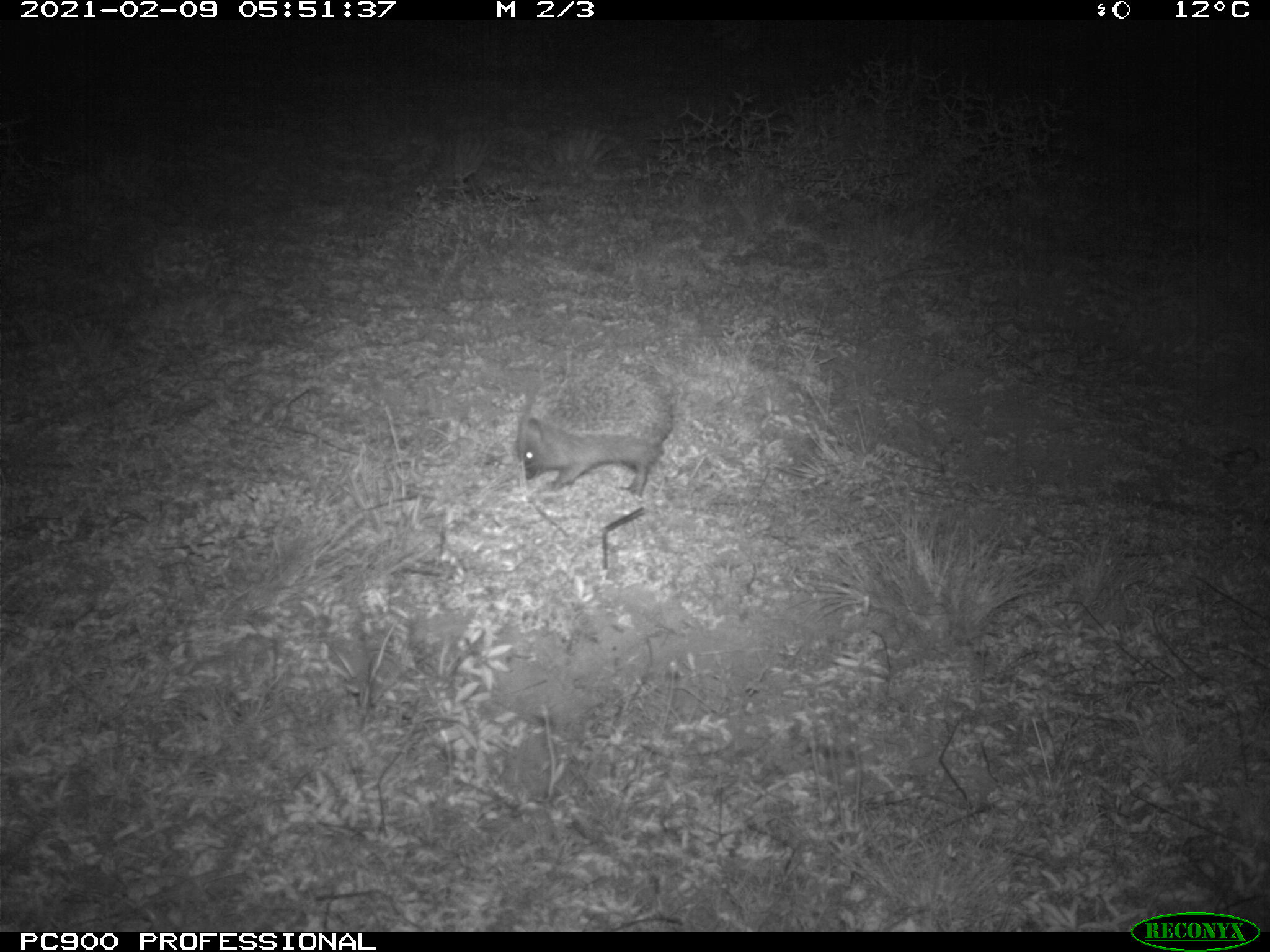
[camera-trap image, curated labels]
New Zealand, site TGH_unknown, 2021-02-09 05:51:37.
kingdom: Animalia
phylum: Chordata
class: Mammalia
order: Eulipotyphla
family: Erinaceidae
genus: Erinaceus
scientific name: Erinaceus europaeus europaeus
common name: european hedgehog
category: hedgehog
Hedgehog (european hedgehog) (Erinaceus europaeus europaeus).